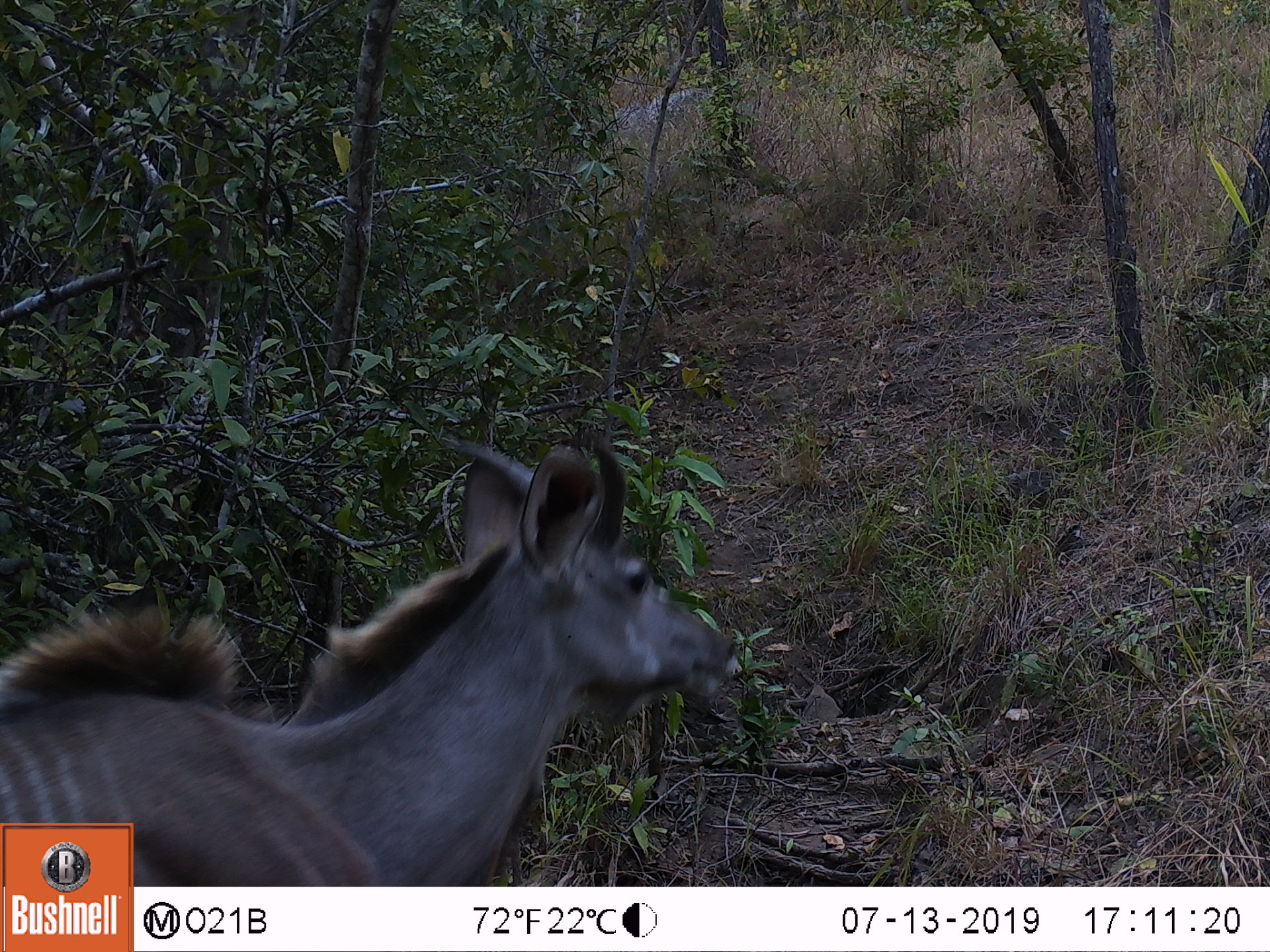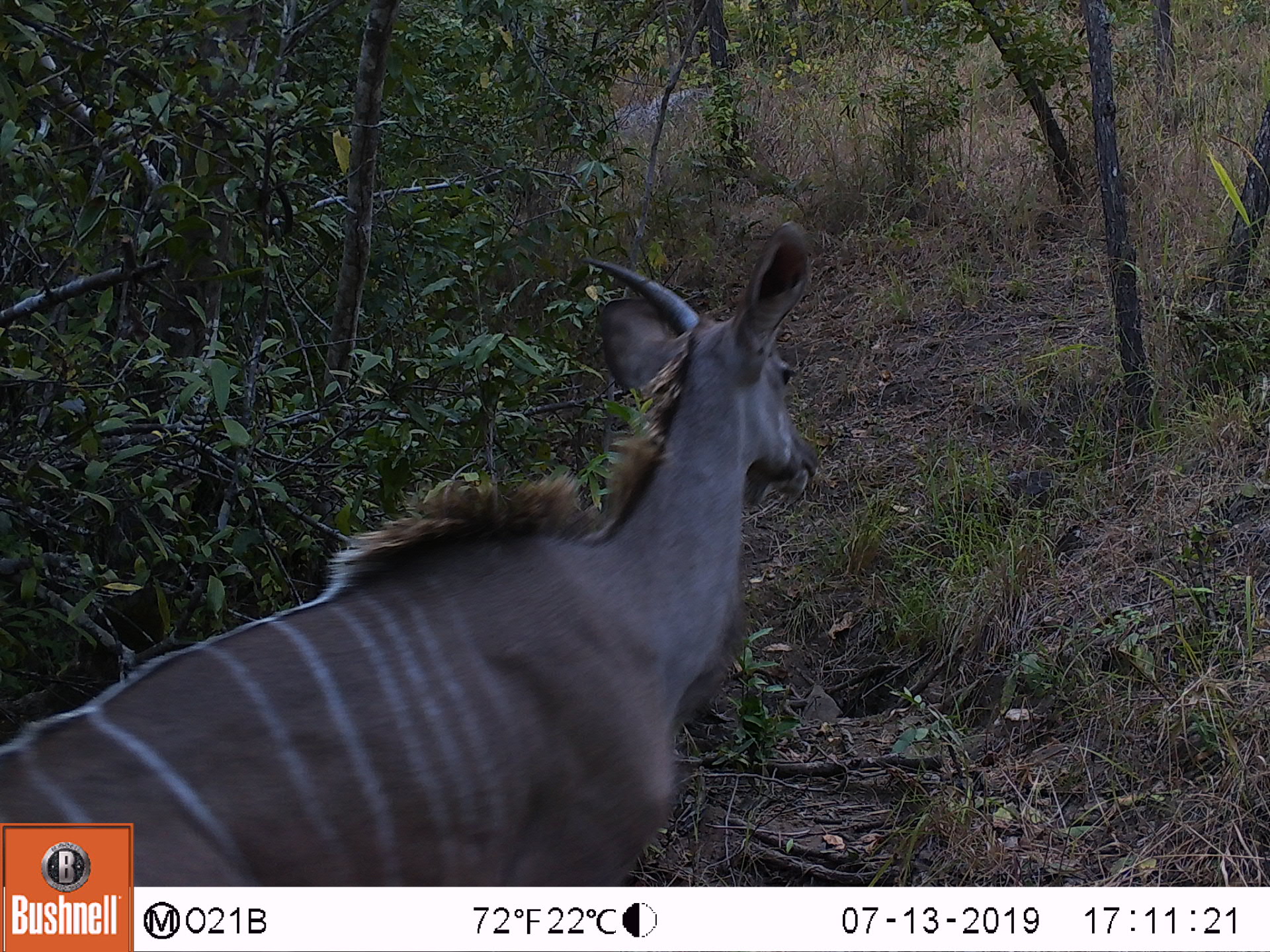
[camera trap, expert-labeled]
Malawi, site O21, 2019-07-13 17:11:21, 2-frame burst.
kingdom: Animalia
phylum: Chordata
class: Mammalia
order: Artiodactyla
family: Bovidae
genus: Tragelaphus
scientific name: Tragelaphus strepsiceros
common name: greater kudu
Greater kudu (Tragelaphus strepsiceros), count 1.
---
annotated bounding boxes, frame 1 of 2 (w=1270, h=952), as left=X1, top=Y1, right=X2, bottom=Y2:
greater kudu: left=135, top=431, right=743, bottom=884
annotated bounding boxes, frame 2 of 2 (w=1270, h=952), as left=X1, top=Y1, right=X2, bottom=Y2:
greater kudu: left=137, top=168, right=825, bottom=884